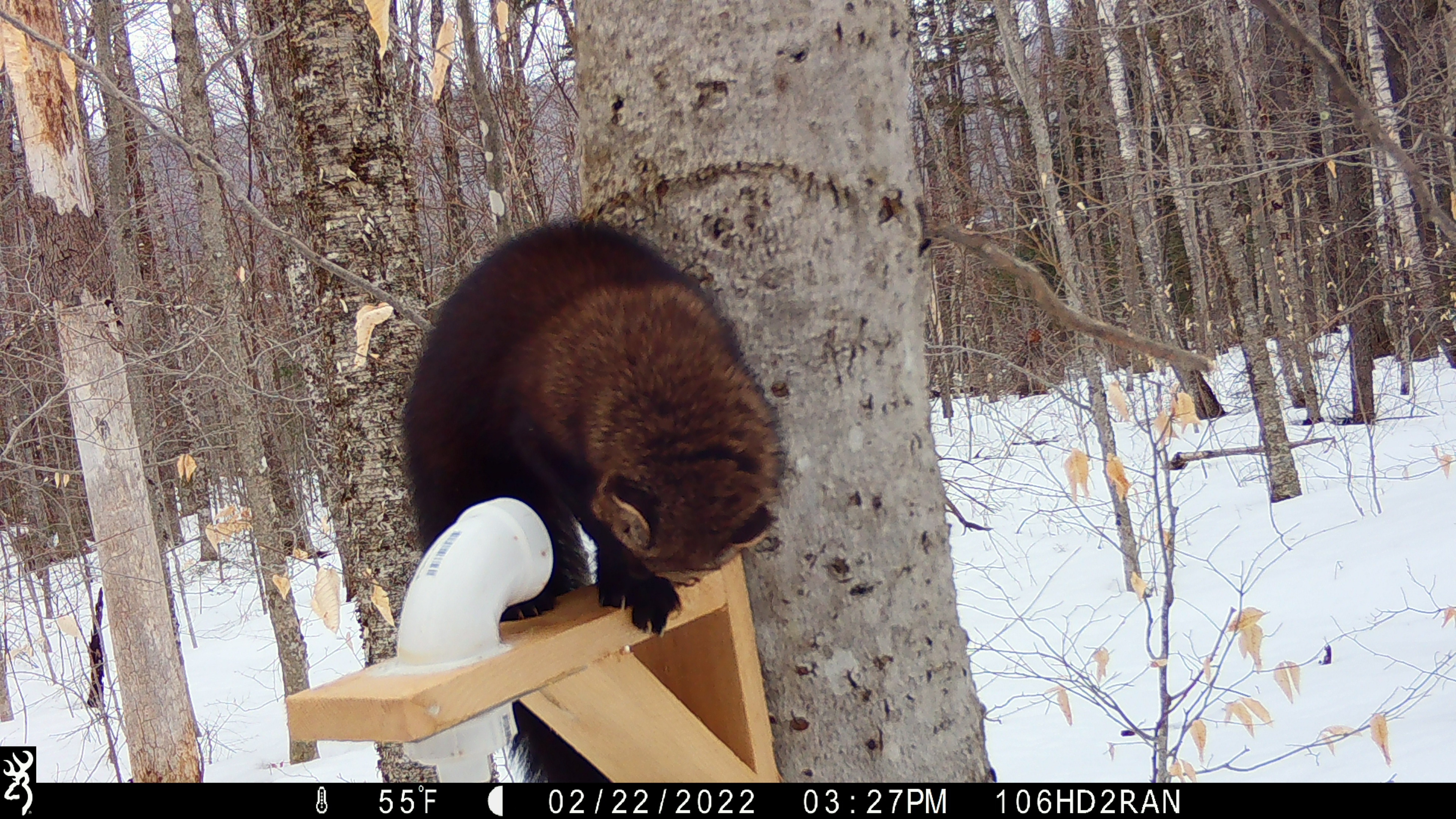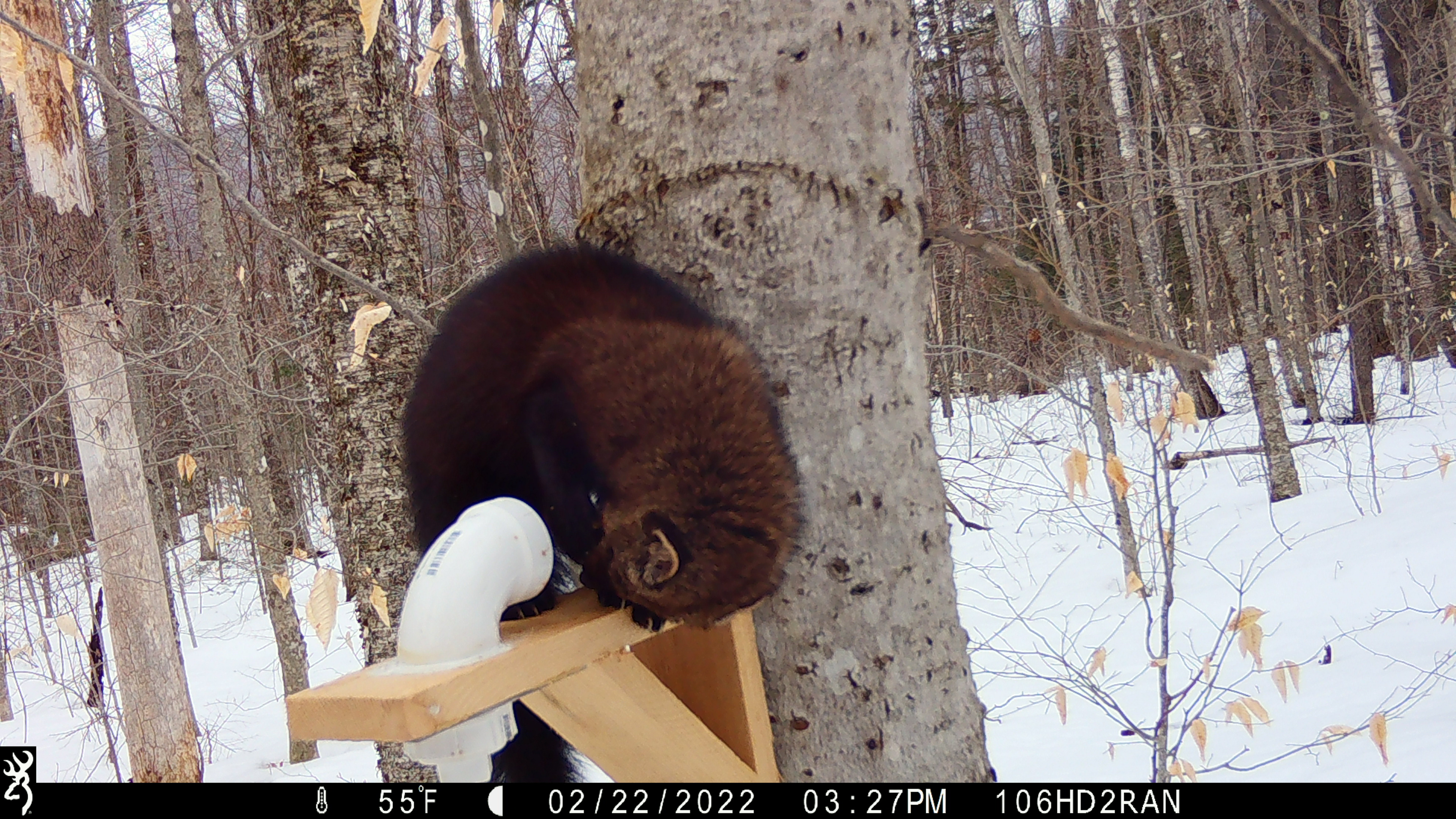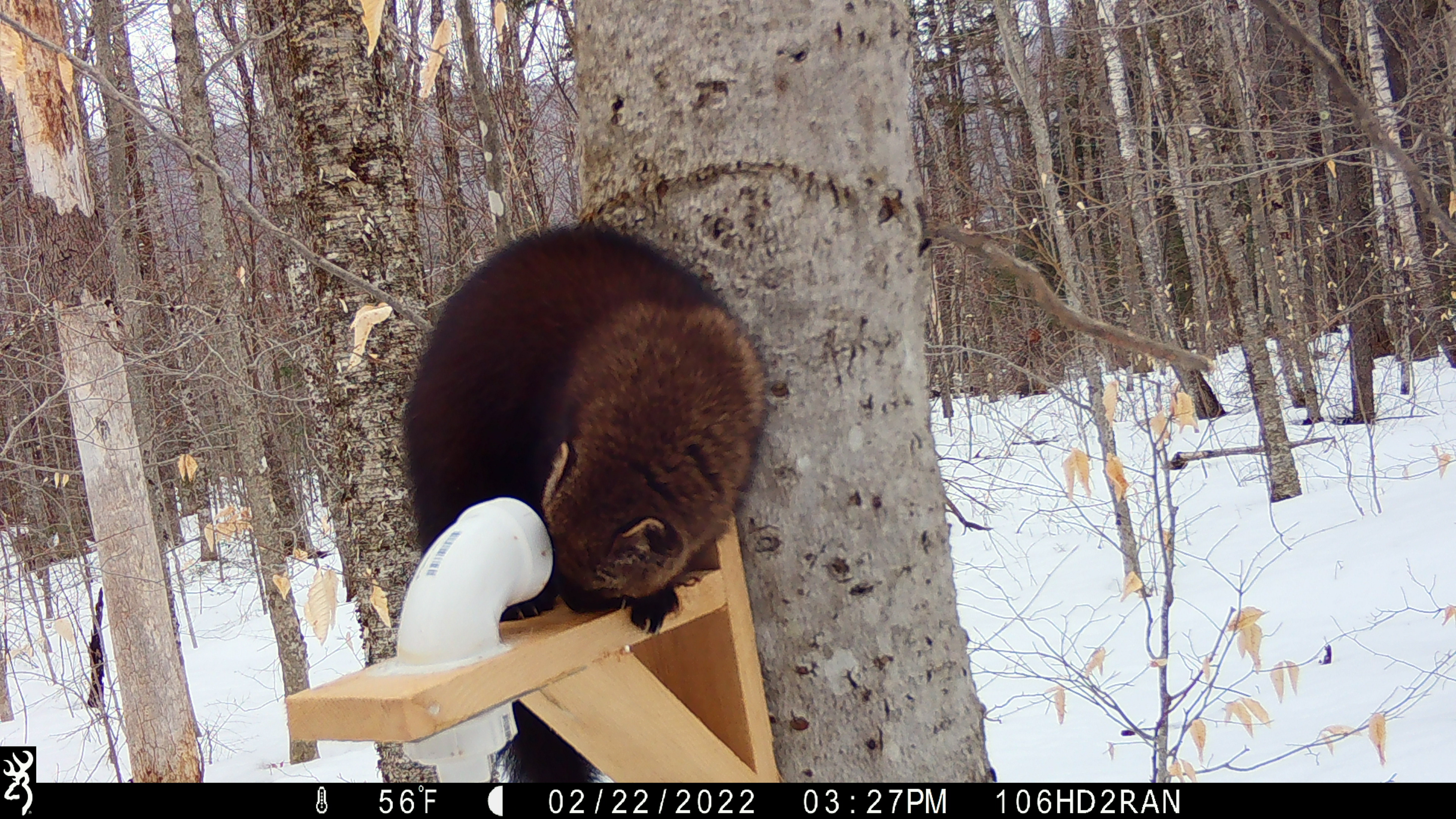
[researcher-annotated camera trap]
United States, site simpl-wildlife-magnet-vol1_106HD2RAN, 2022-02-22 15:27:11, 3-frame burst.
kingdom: Animalia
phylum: Chordata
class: Mammalia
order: Carnivora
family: Mustelidae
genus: Pekania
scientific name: Pekania pennanti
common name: fisher